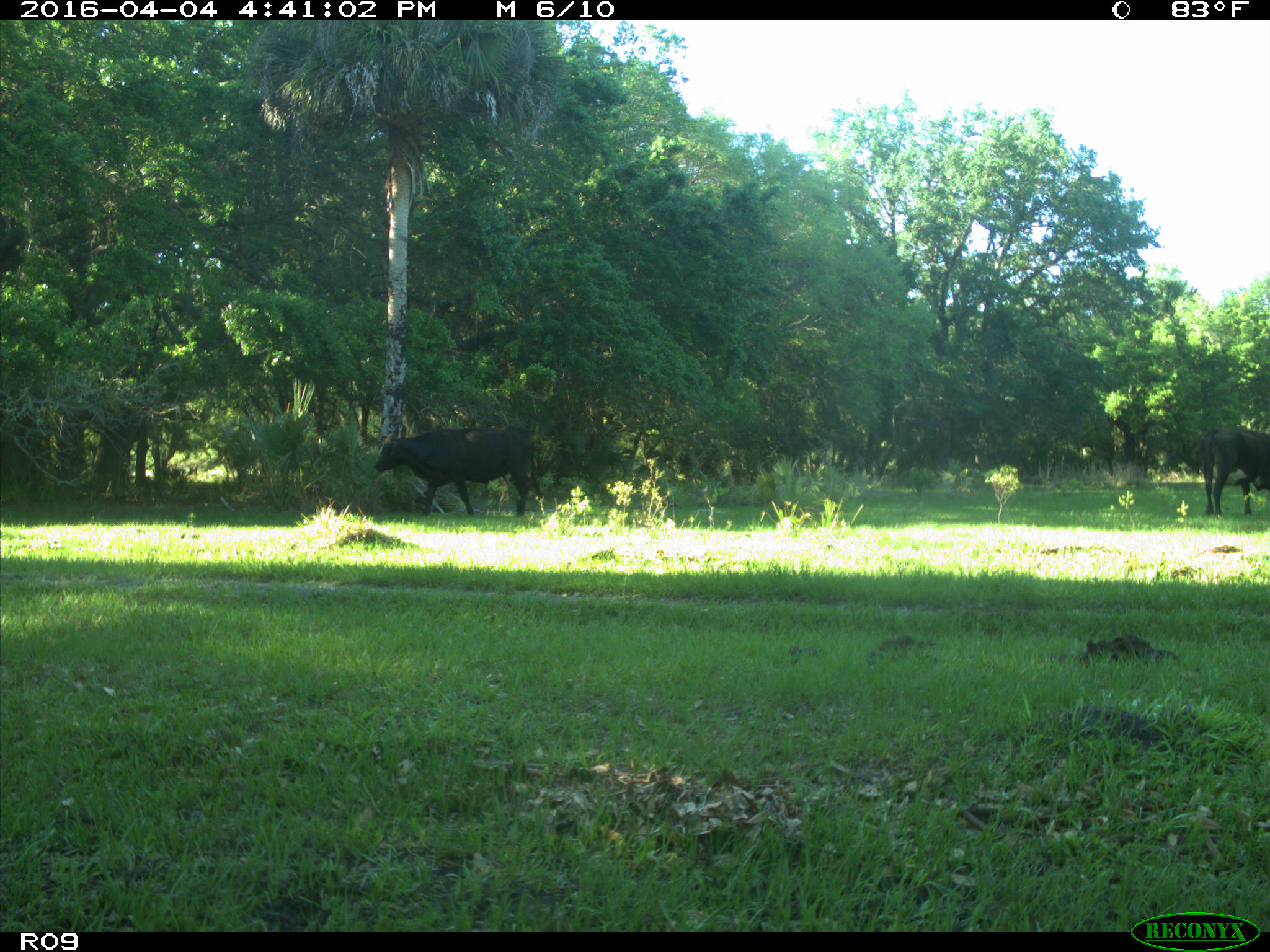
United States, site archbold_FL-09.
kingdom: Animalia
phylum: Chordata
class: Mammalia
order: Artiodactyla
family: Bovidae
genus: Bos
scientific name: Bos taurus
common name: domestic cow